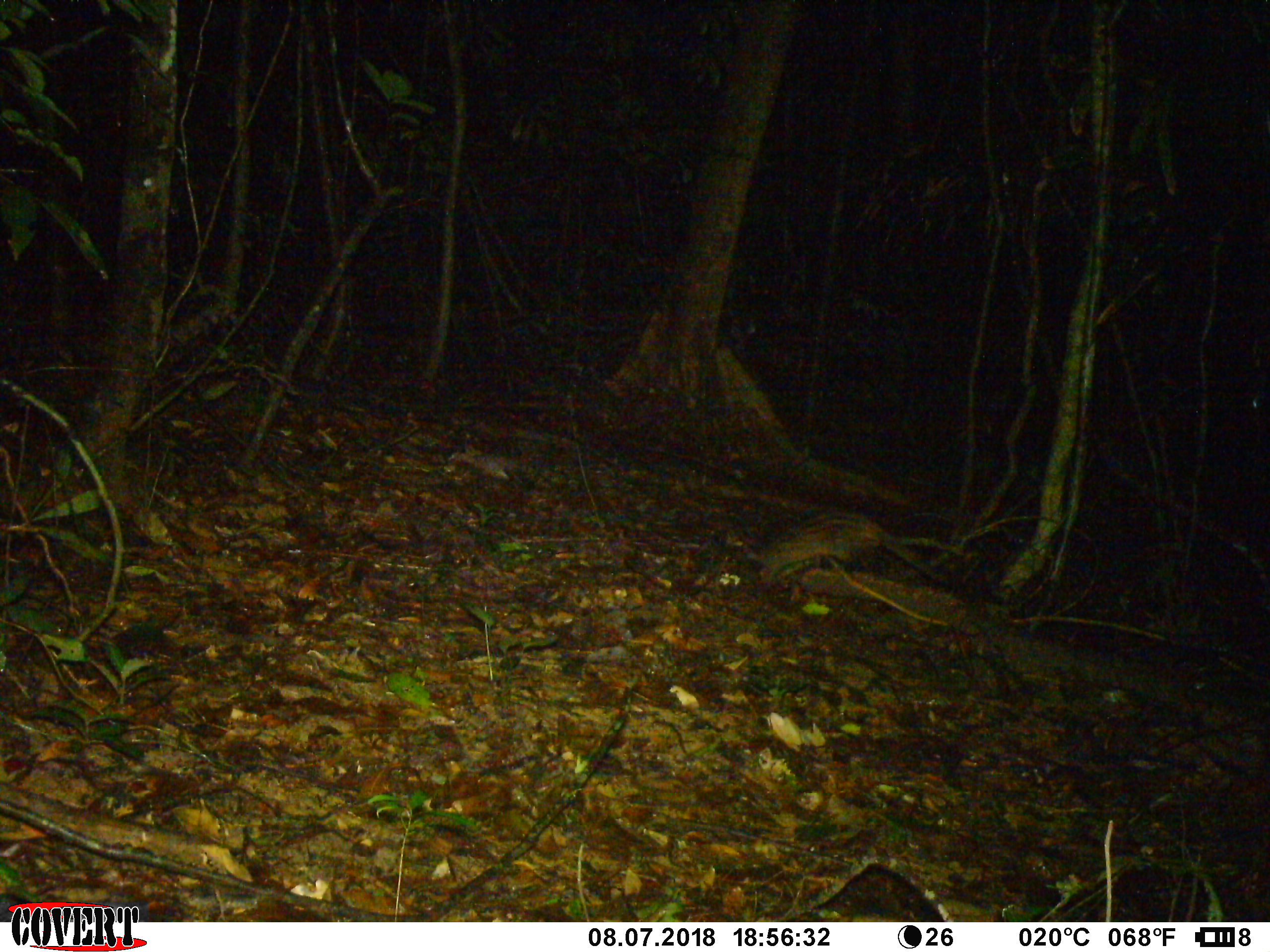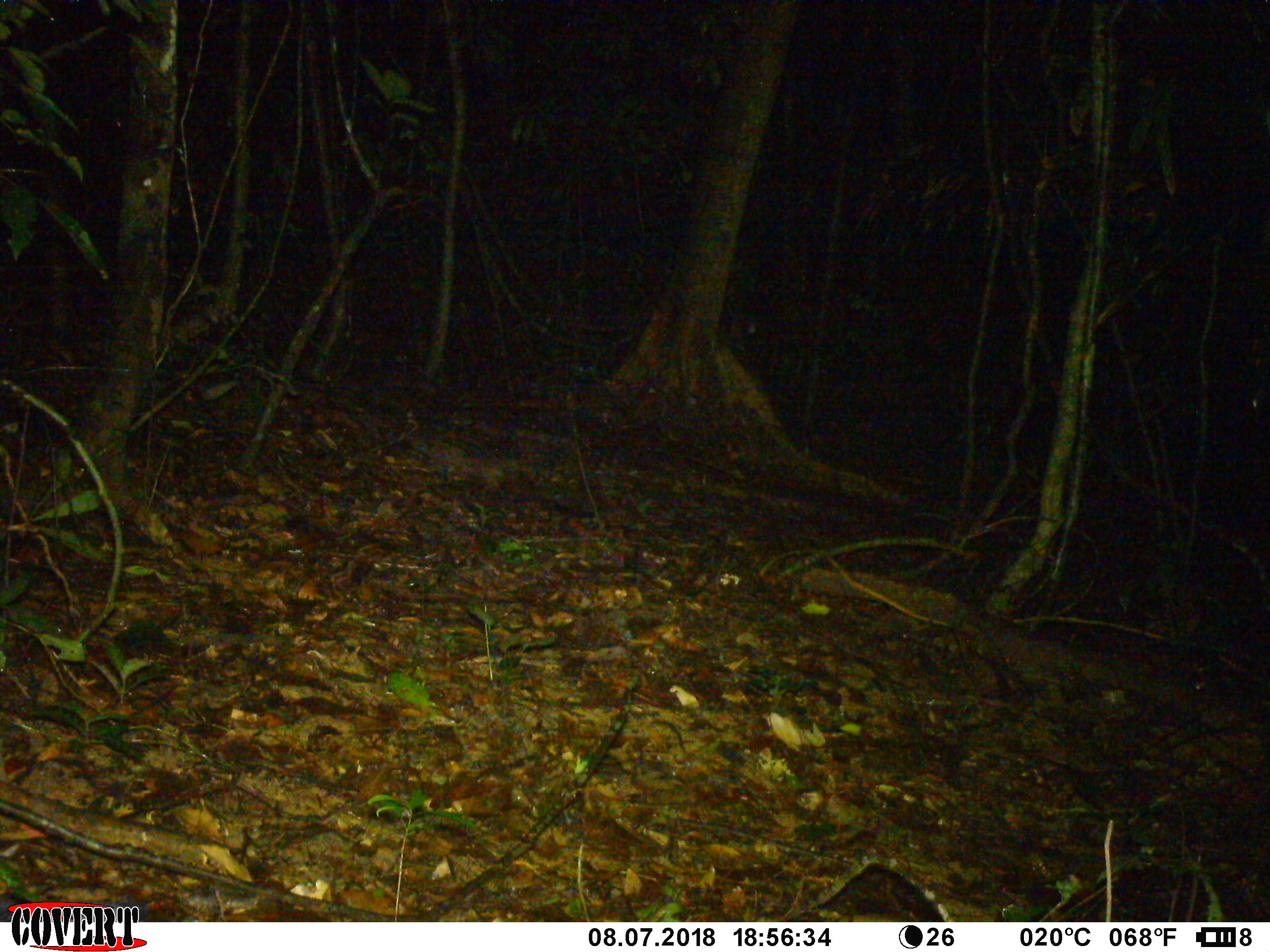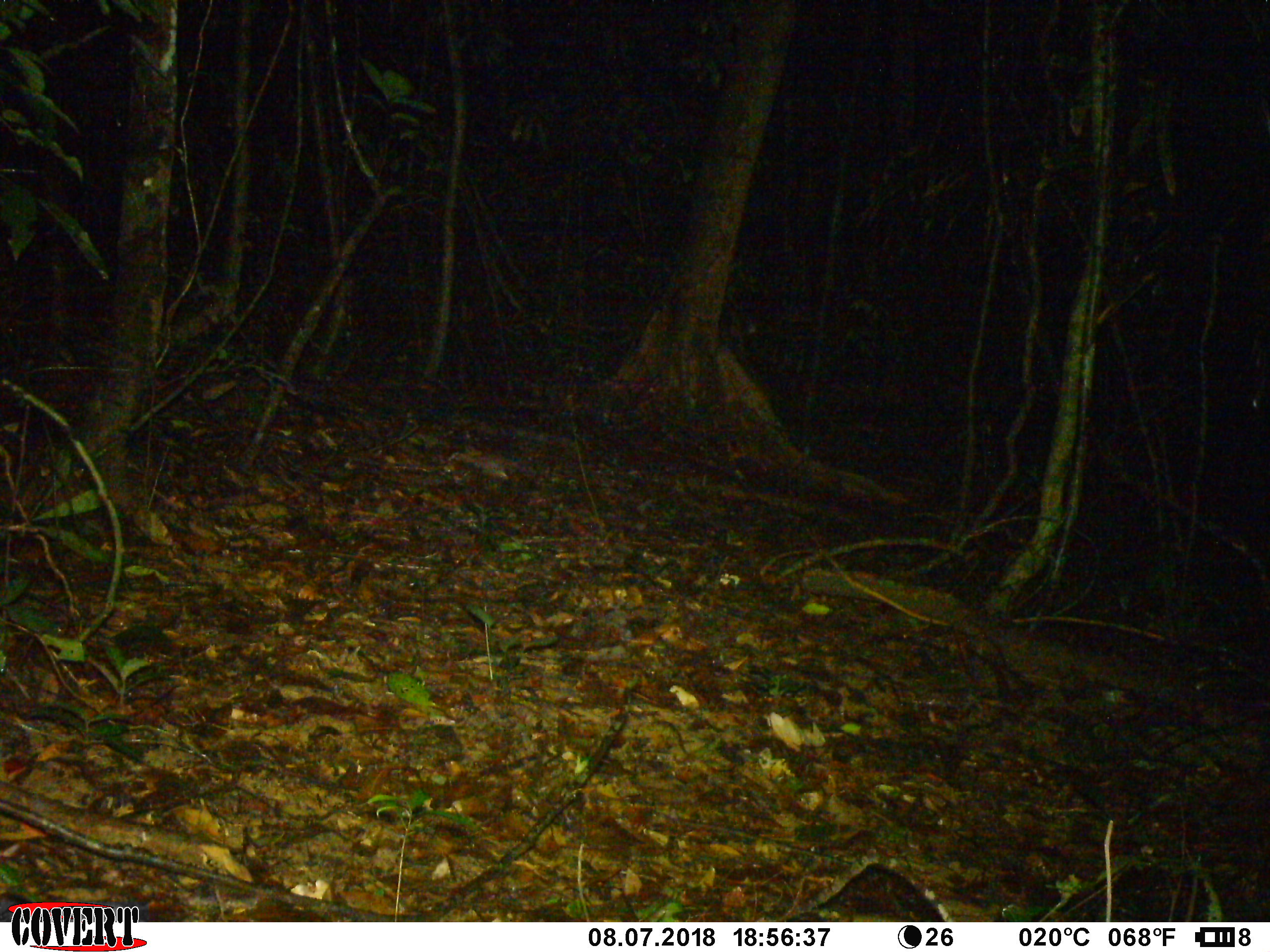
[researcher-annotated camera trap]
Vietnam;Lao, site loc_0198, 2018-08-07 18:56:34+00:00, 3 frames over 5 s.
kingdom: Animalia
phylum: Chordata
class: Mammalia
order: Carnivora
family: Viverridae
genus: Paradoxurus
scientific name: Paradoxurus hermaphroditus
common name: common palm civet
Common palm civet (Paradoxurus hermaphroditus). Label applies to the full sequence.